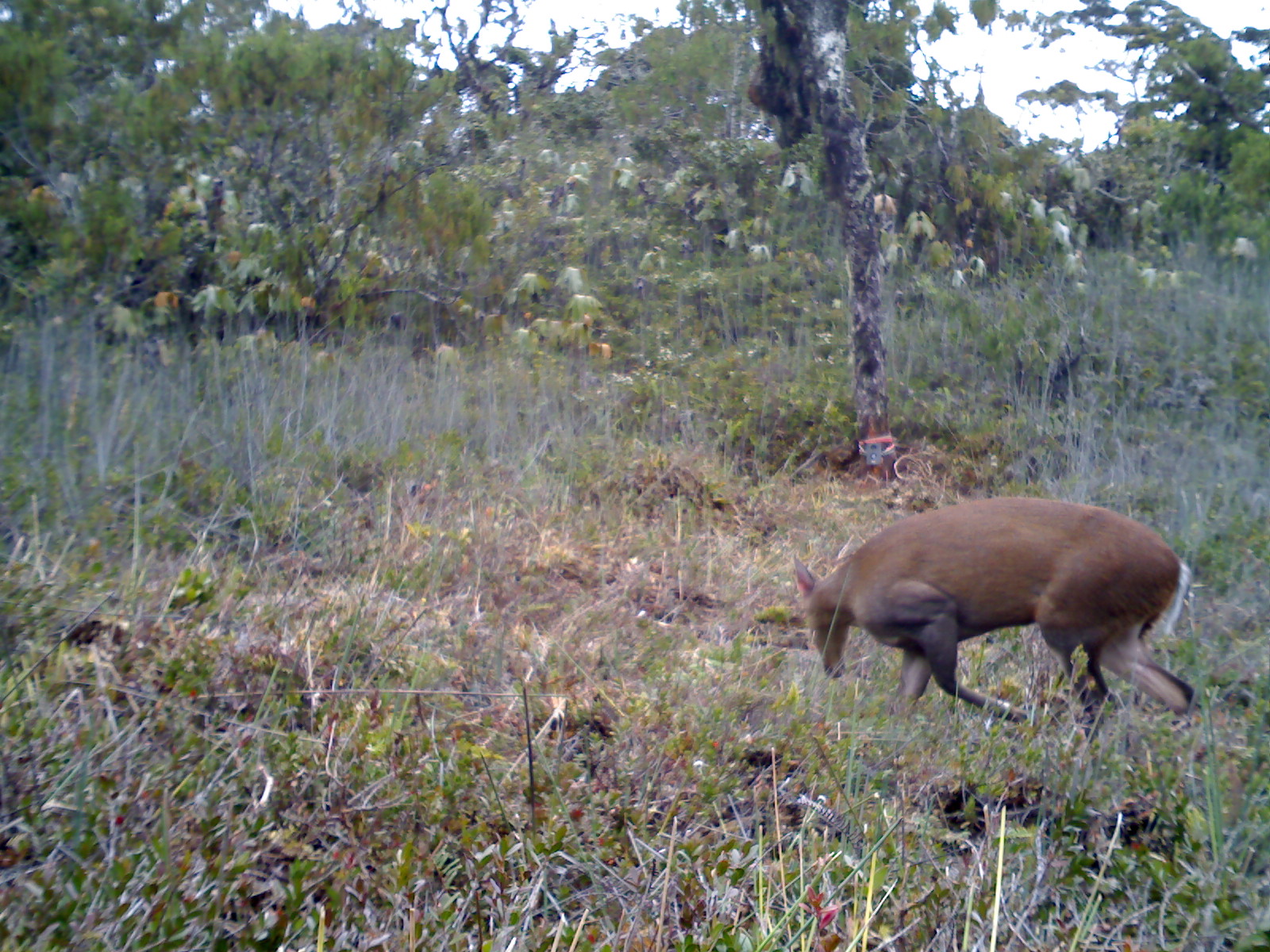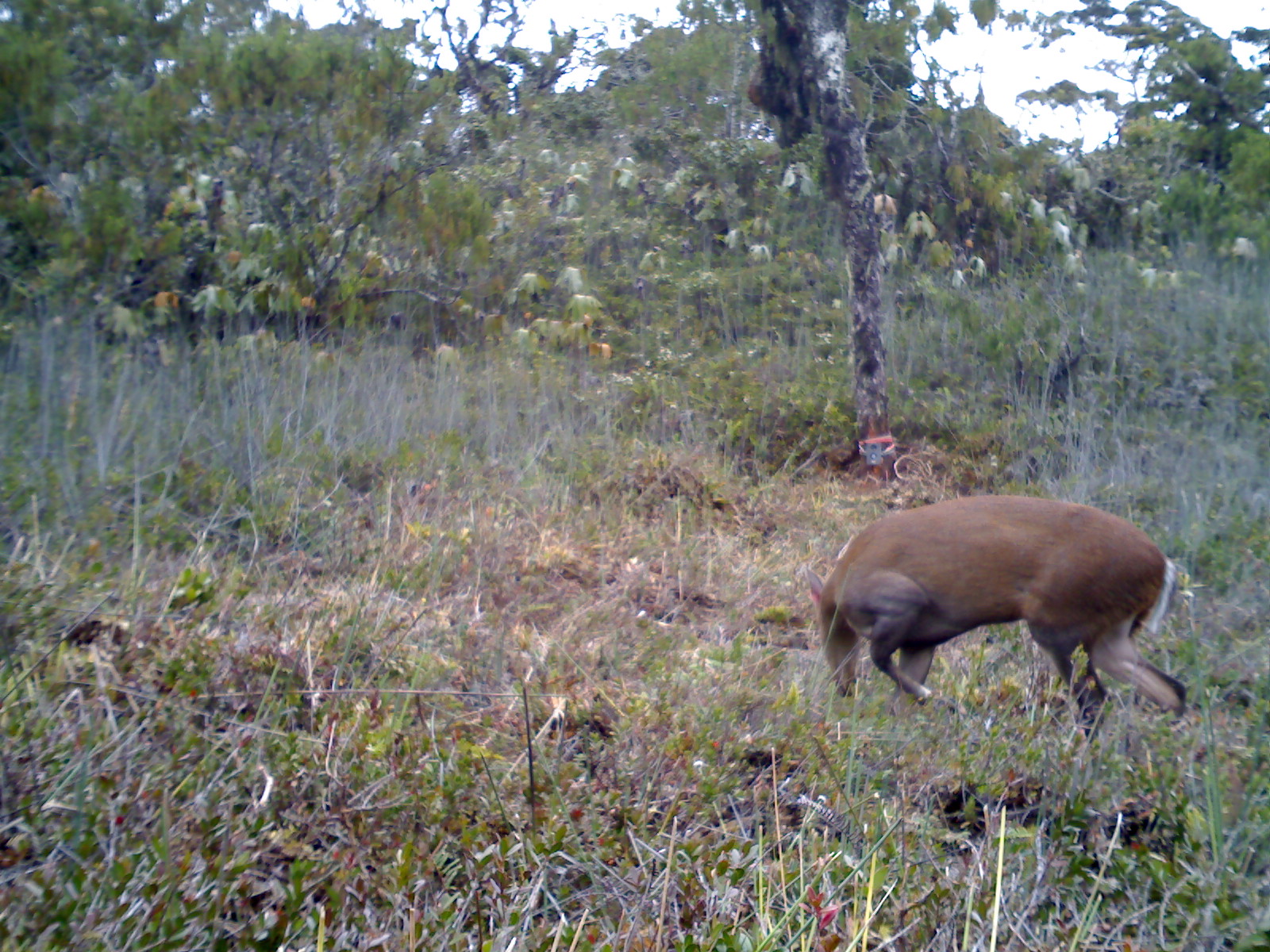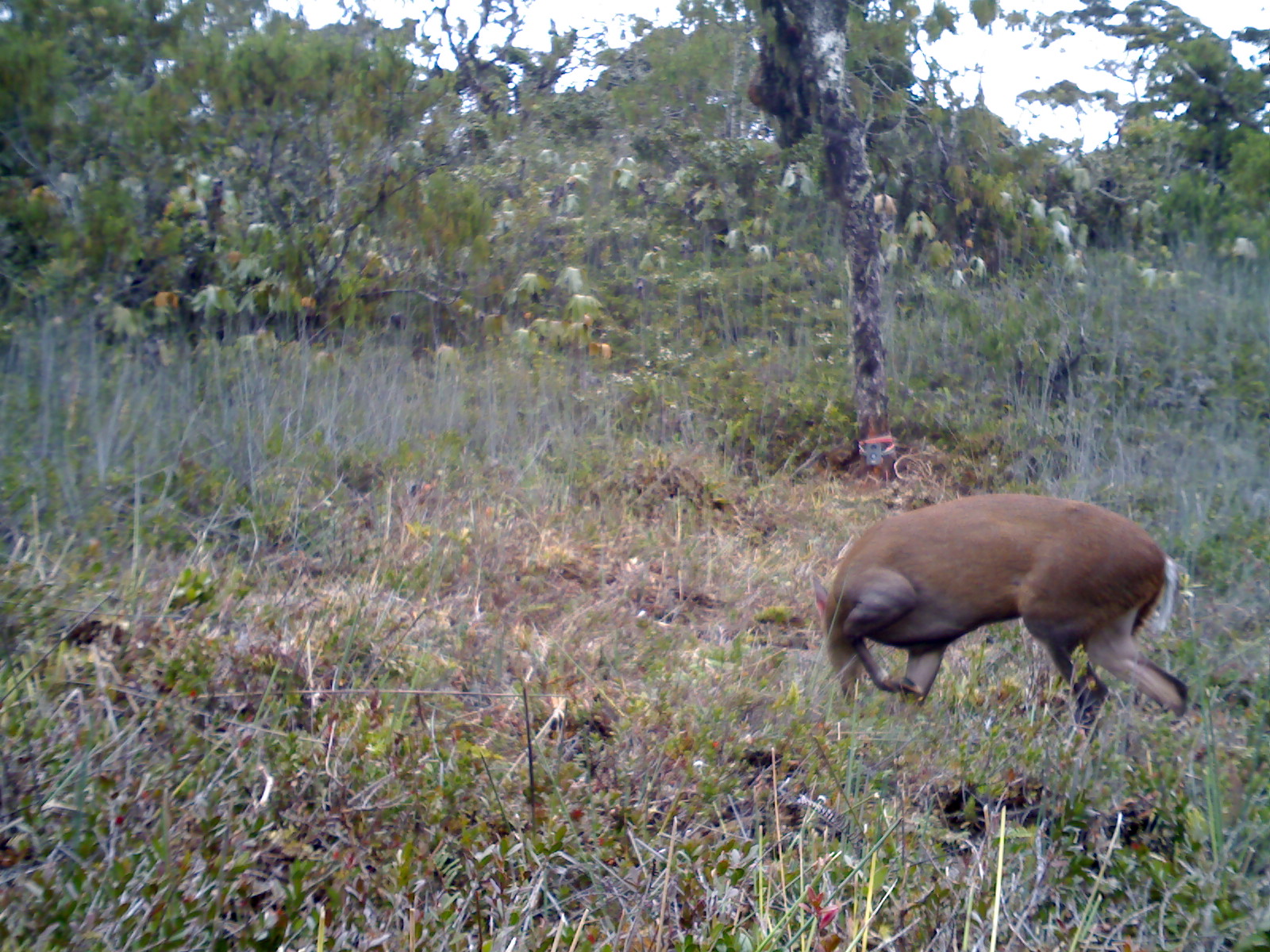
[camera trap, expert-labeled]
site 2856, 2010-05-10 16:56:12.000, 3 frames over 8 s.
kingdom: Animalia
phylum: Chordata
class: Mammalia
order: Artiodactyla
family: Cervidae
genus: Muntiacus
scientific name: Muntiacus muntjak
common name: southern red muntjac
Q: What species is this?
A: Muntiacus muntjak (southern red muntjac).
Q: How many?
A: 1.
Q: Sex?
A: Male.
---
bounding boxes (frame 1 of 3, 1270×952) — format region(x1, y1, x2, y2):
muntiacus muntjak: region(793, 496, 1194, 744)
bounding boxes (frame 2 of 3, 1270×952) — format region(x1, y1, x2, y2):
muntiacus muntjak: region(804, 493, 1186, 744)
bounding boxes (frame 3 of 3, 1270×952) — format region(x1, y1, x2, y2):
muntiacus muntjak: region(804, 492, 1188, 744)